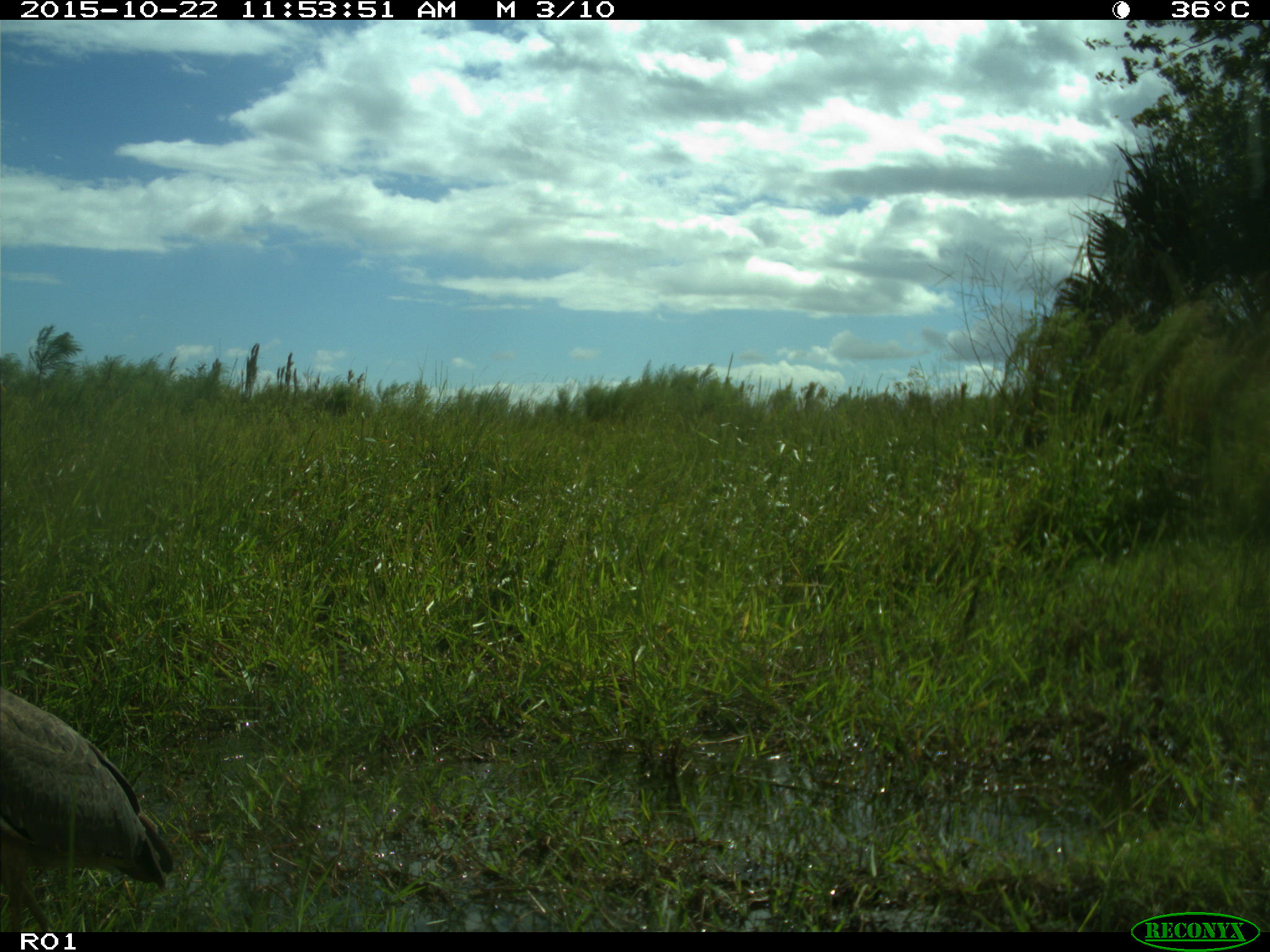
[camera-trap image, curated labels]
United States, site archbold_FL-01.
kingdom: Animalia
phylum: Chordata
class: Aves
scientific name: Aves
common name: birds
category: unidentified bird